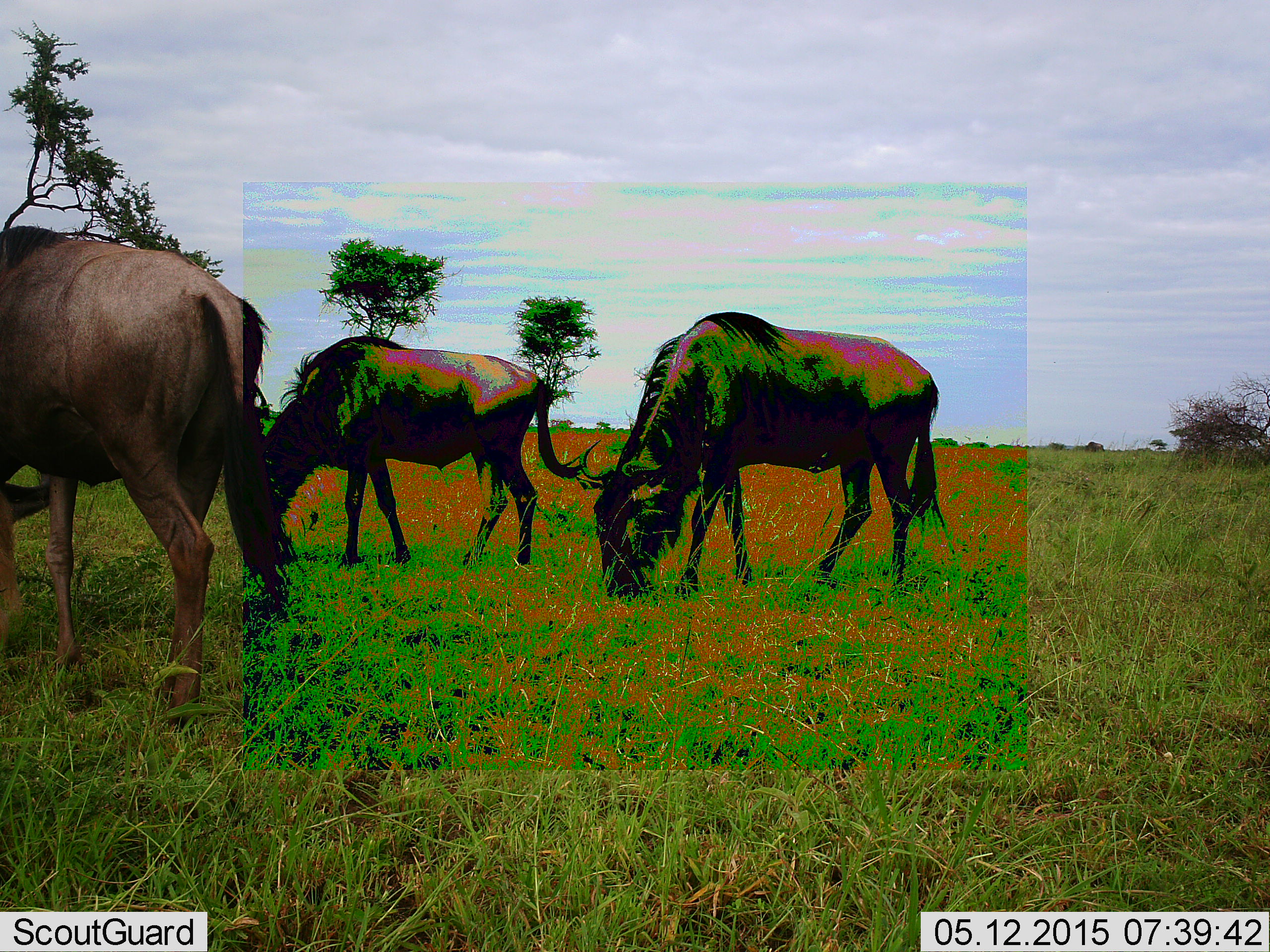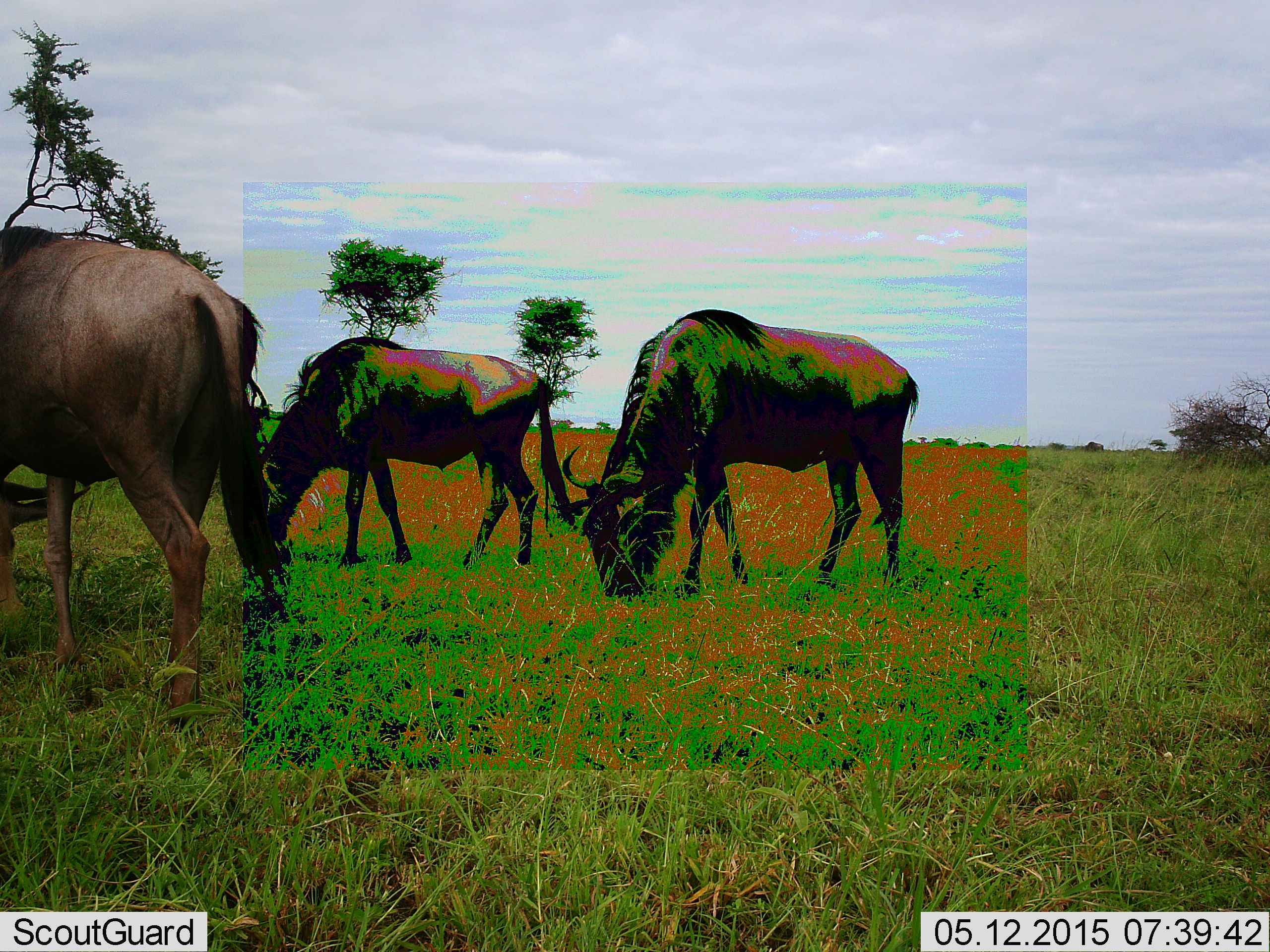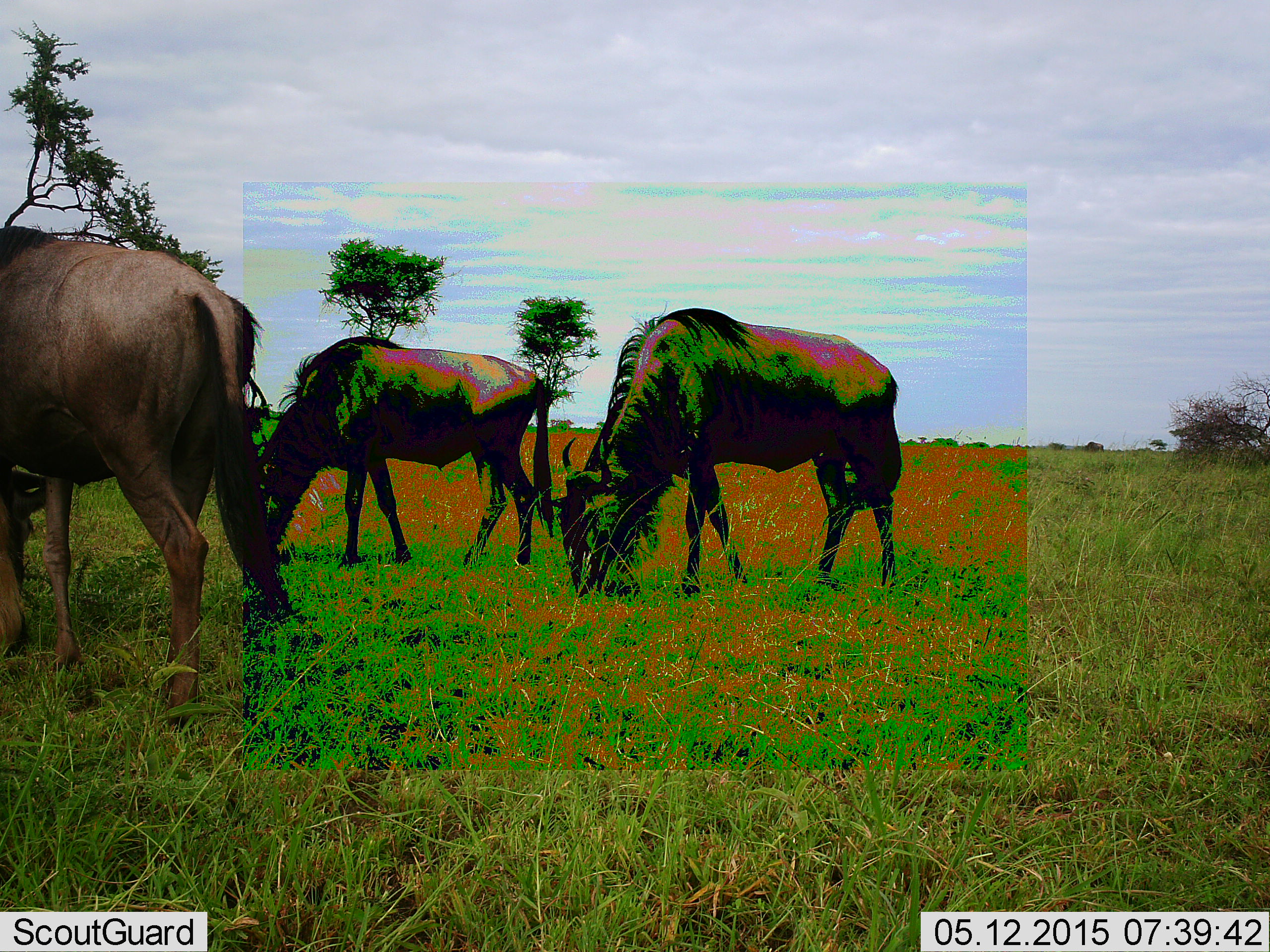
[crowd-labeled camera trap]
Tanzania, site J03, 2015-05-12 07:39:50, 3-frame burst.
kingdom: Animalia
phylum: Chordata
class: Mammalia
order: Artiodactyla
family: Bovidae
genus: Connochaetes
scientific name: Connochaetes taurinus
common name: blue wildebeest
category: wildebeest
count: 3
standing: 0%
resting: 0%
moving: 0%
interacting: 0%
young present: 0%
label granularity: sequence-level